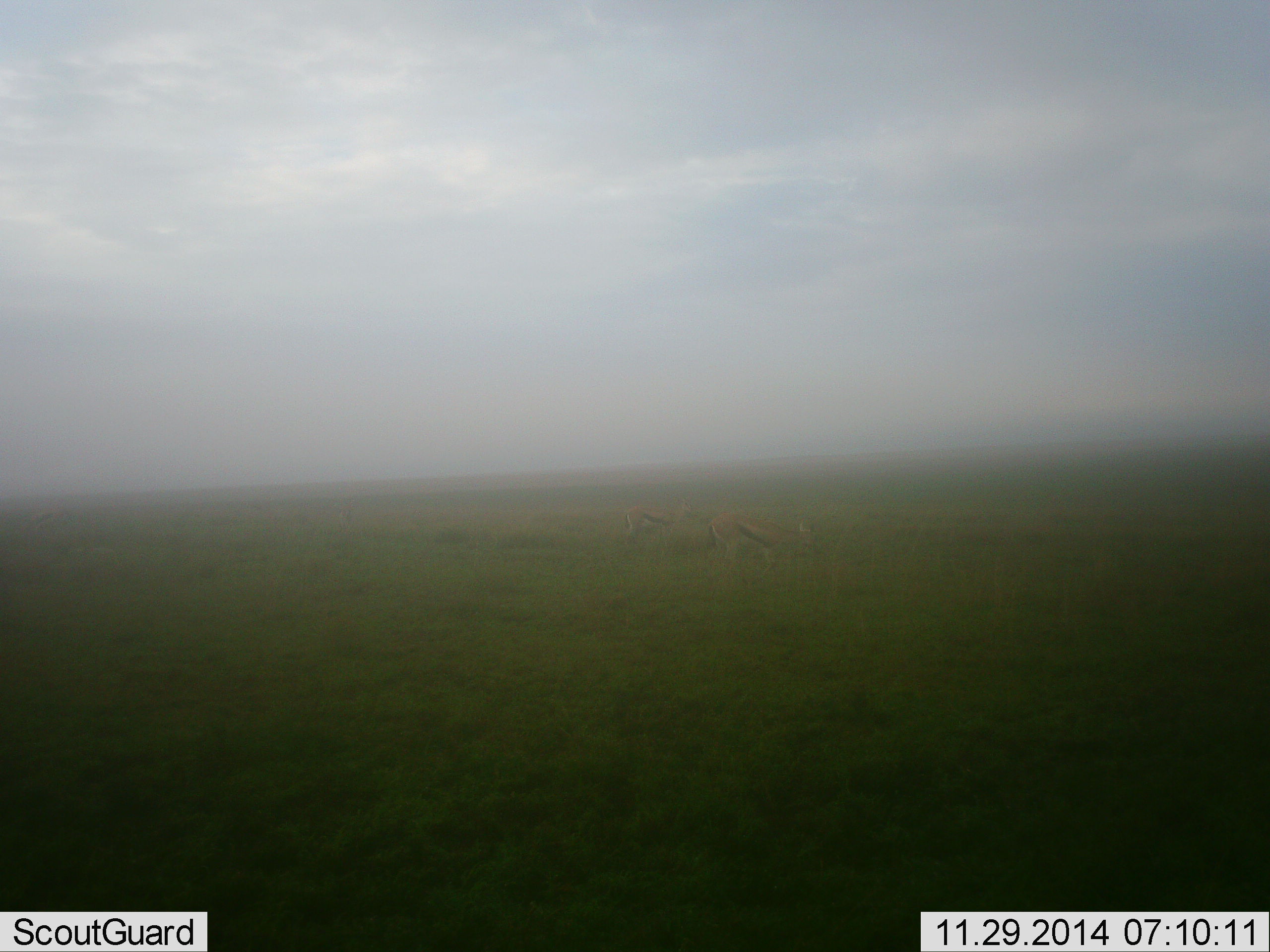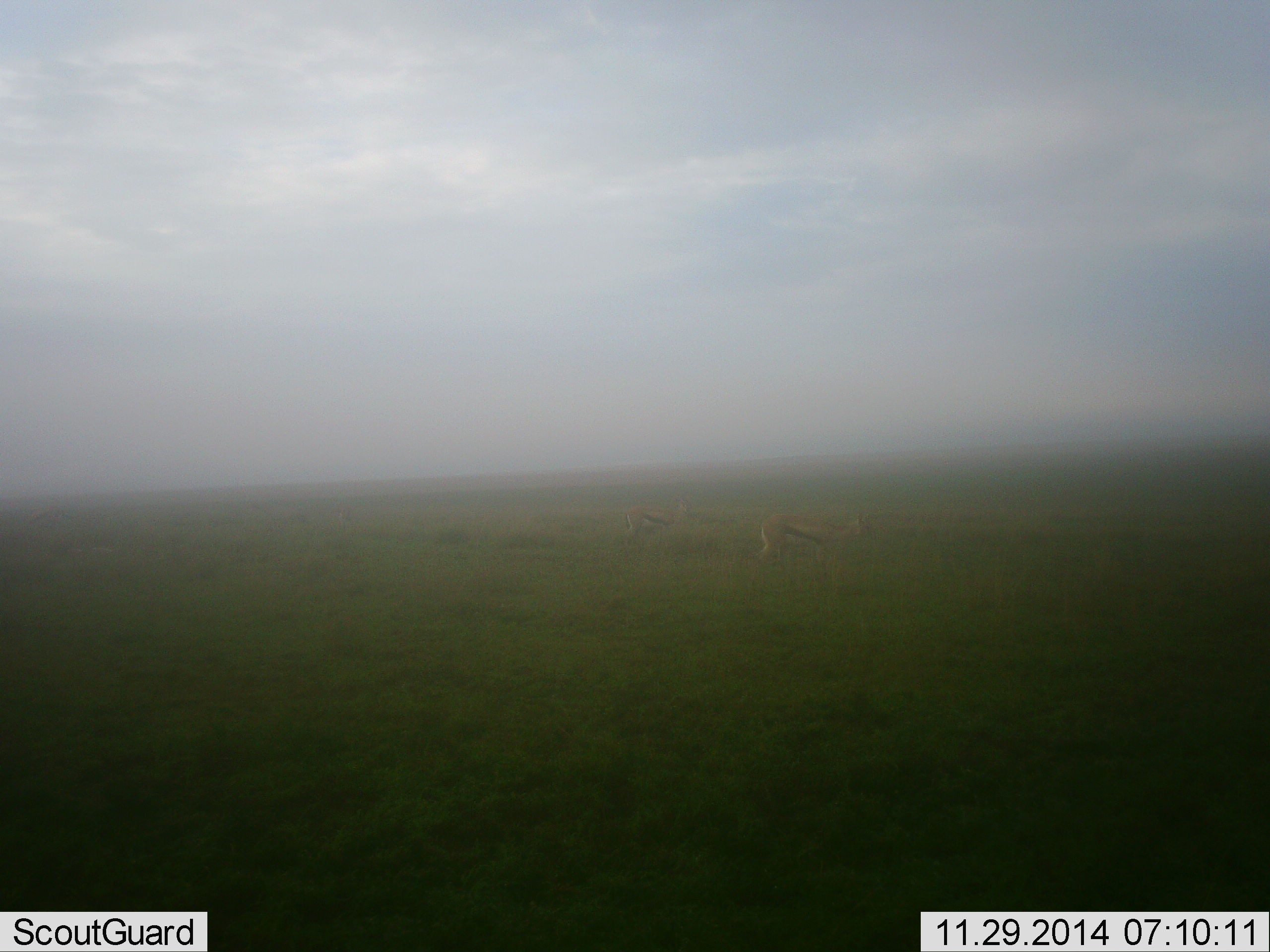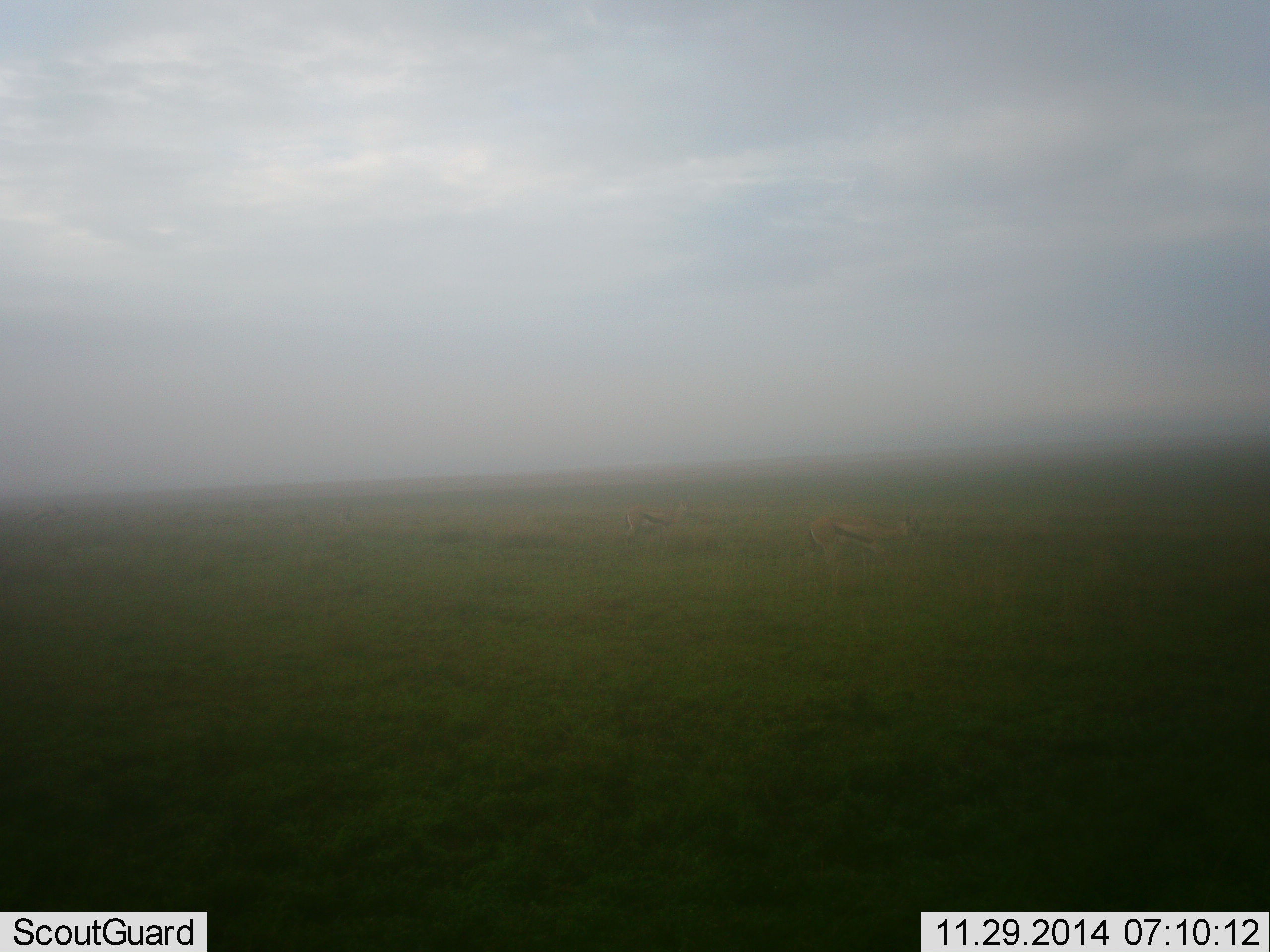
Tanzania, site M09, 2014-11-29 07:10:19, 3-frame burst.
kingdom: Animalia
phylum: Chordata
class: Mammalia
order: Artiodactyla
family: Bovidae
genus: Eudorcas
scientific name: Eudorcas thomsonii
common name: thomson's gazelle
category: gazellethomsons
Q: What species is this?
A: Gazellethomsons (thomson's gazelle) (Eudorcas thomsonii).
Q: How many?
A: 2.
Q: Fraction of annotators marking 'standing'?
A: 50%.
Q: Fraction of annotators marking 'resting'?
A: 0%.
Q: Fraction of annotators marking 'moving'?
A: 90%.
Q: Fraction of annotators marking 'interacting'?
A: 0%.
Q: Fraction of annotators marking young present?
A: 0%.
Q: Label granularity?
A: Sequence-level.